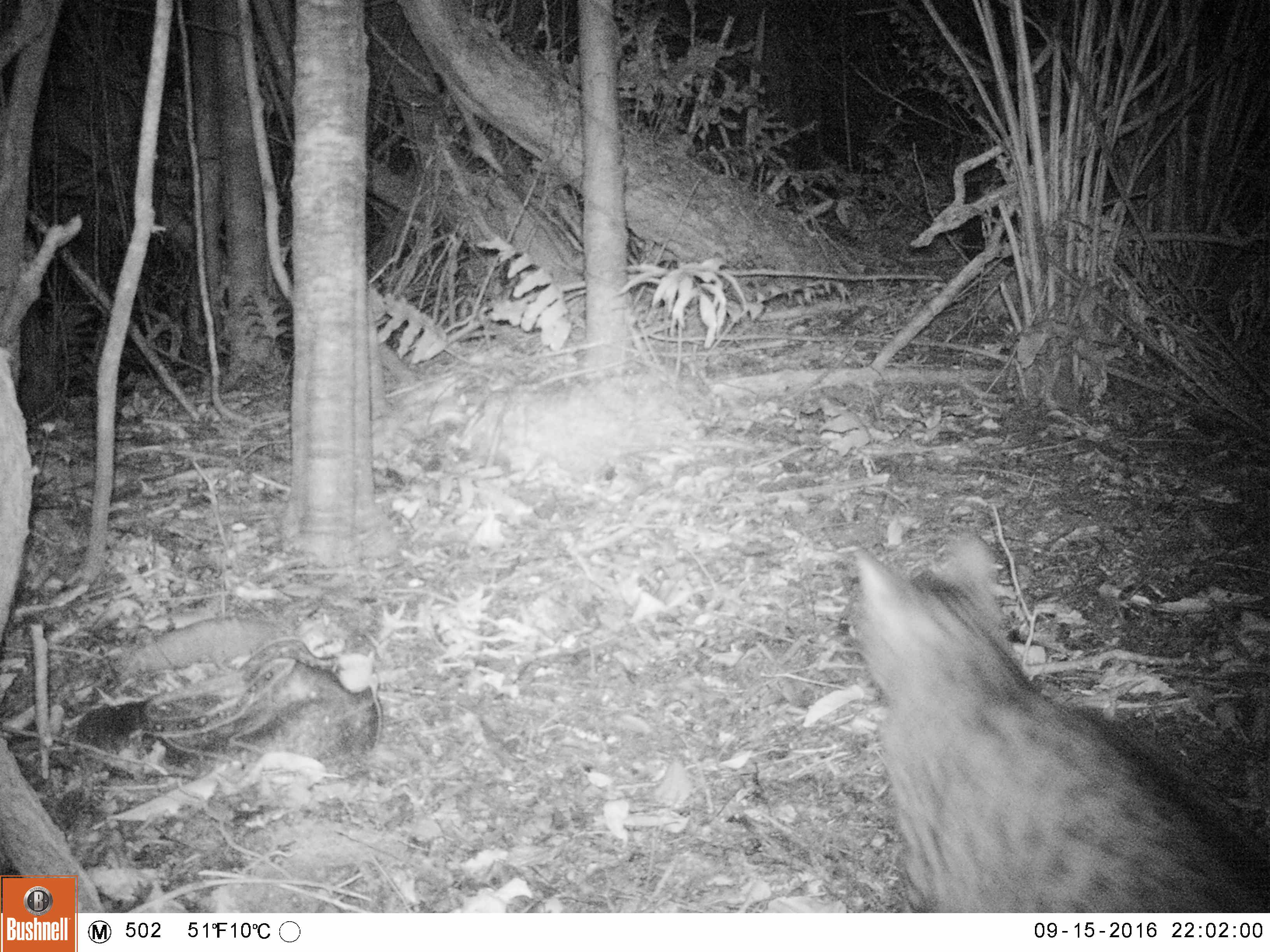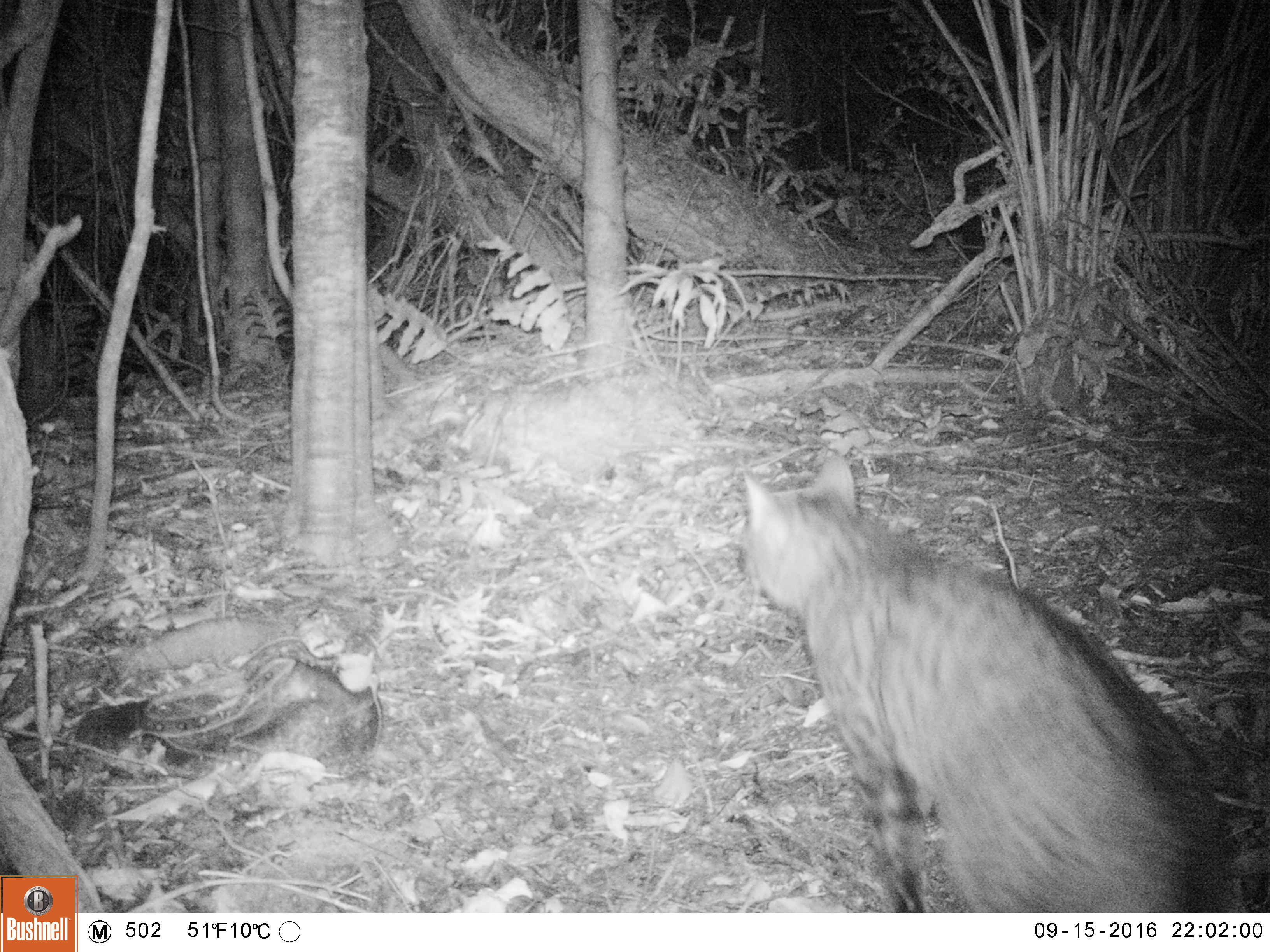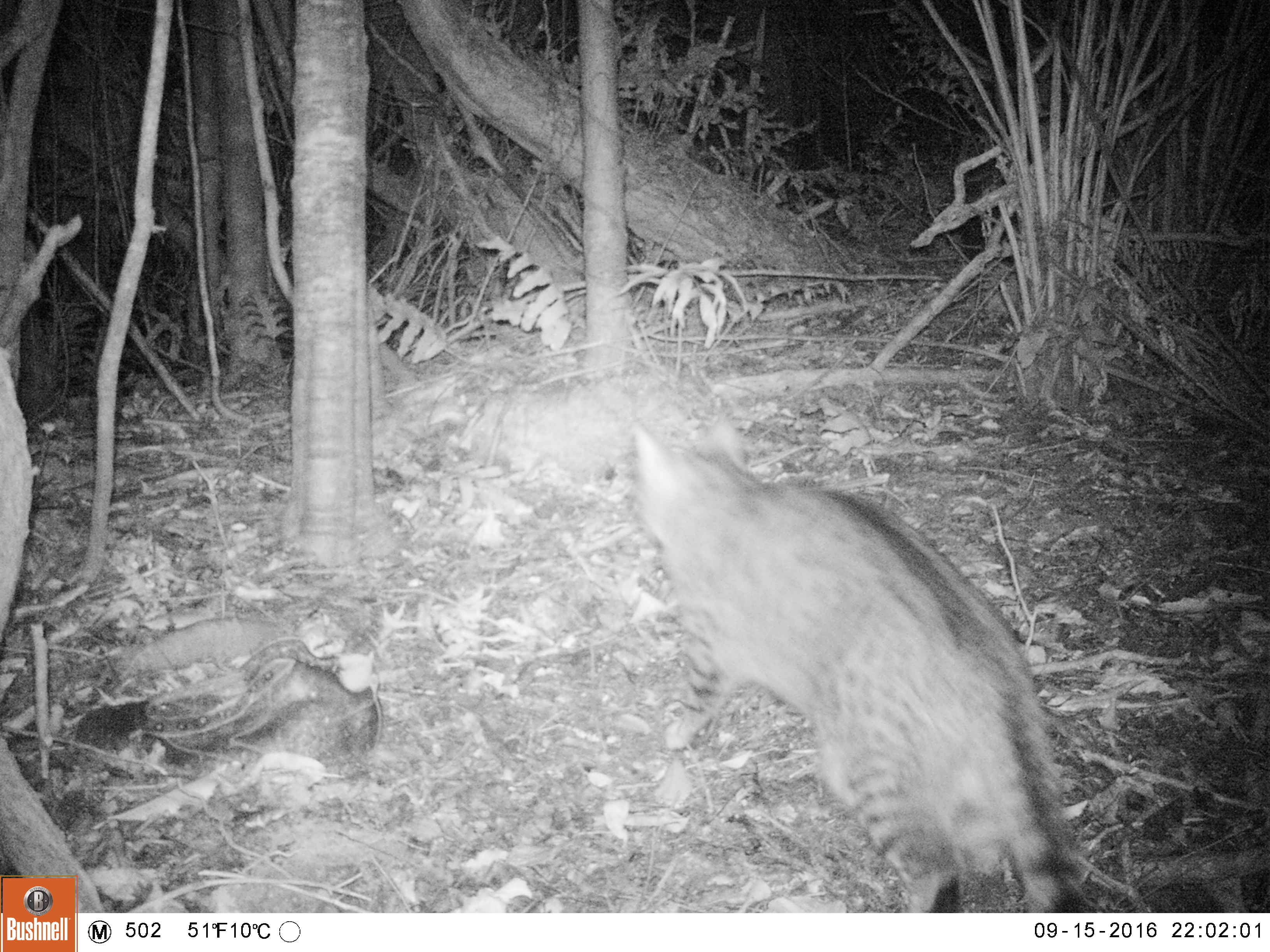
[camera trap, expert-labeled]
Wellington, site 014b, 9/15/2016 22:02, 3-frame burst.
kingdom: Animalia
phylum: Chordata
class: Mammalia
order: Carnivora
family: Felidae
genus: Felis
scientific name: Felis catus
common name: cat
Cat (Felis catus).